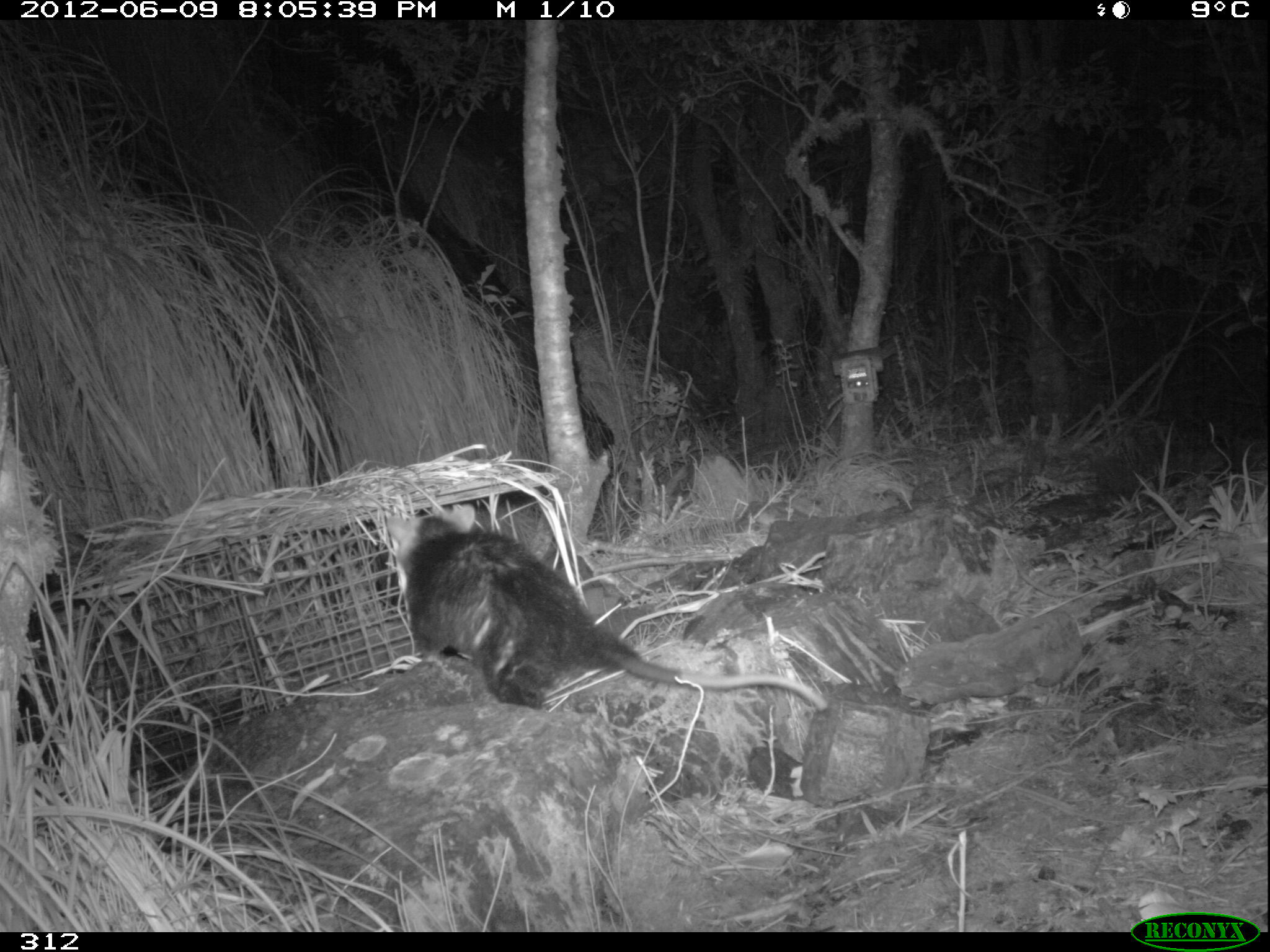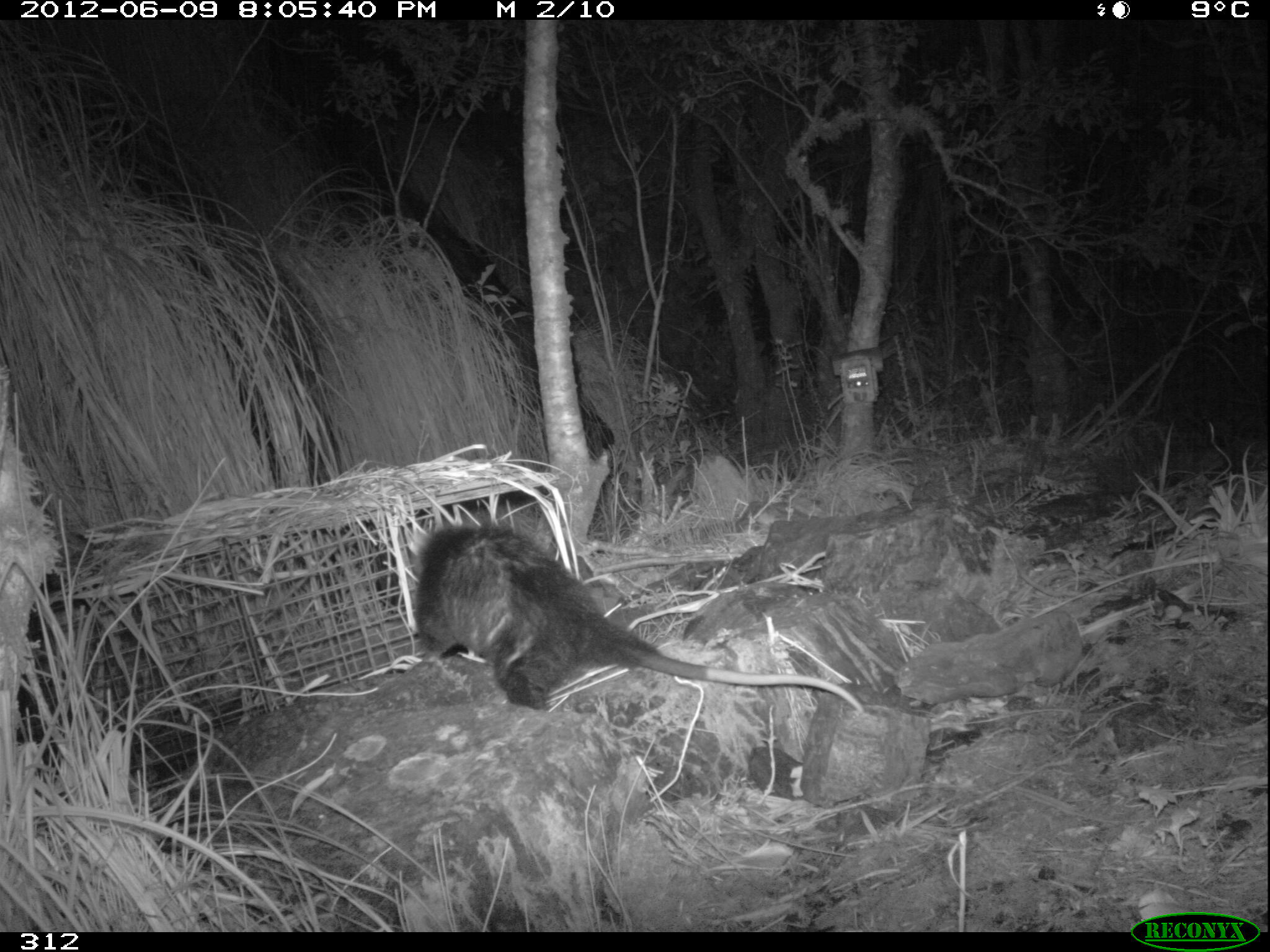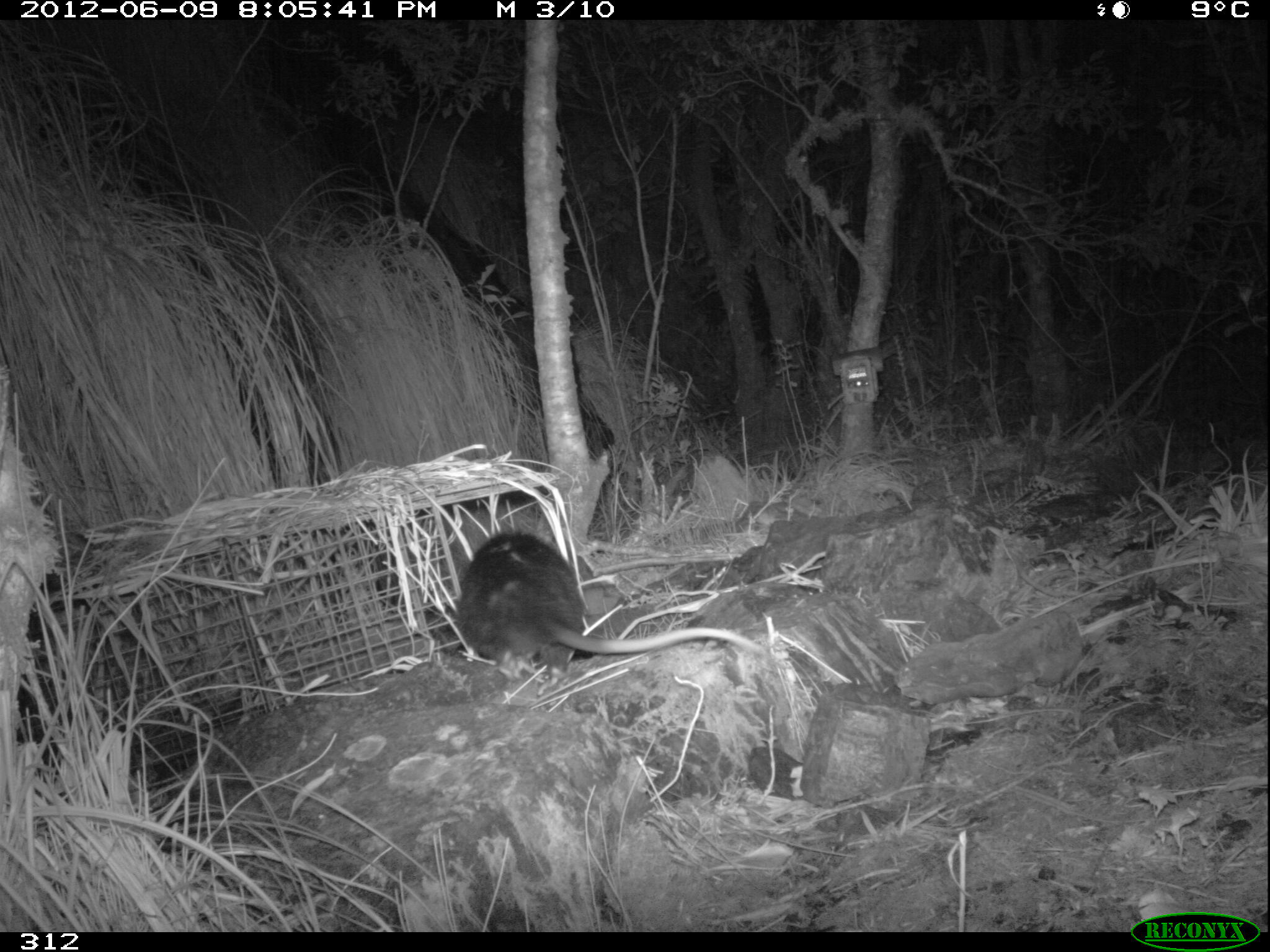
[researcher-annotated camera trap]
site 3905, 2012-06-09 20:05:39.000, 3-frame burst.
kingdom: Animalia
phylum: Chordata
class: Mammalia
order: Didelphimorphia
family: Didelphidae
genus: Didelphis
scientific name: Didelphis pernigra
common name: andean white-eared opossum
Didelphis pernigra (andean white-eared opossum).